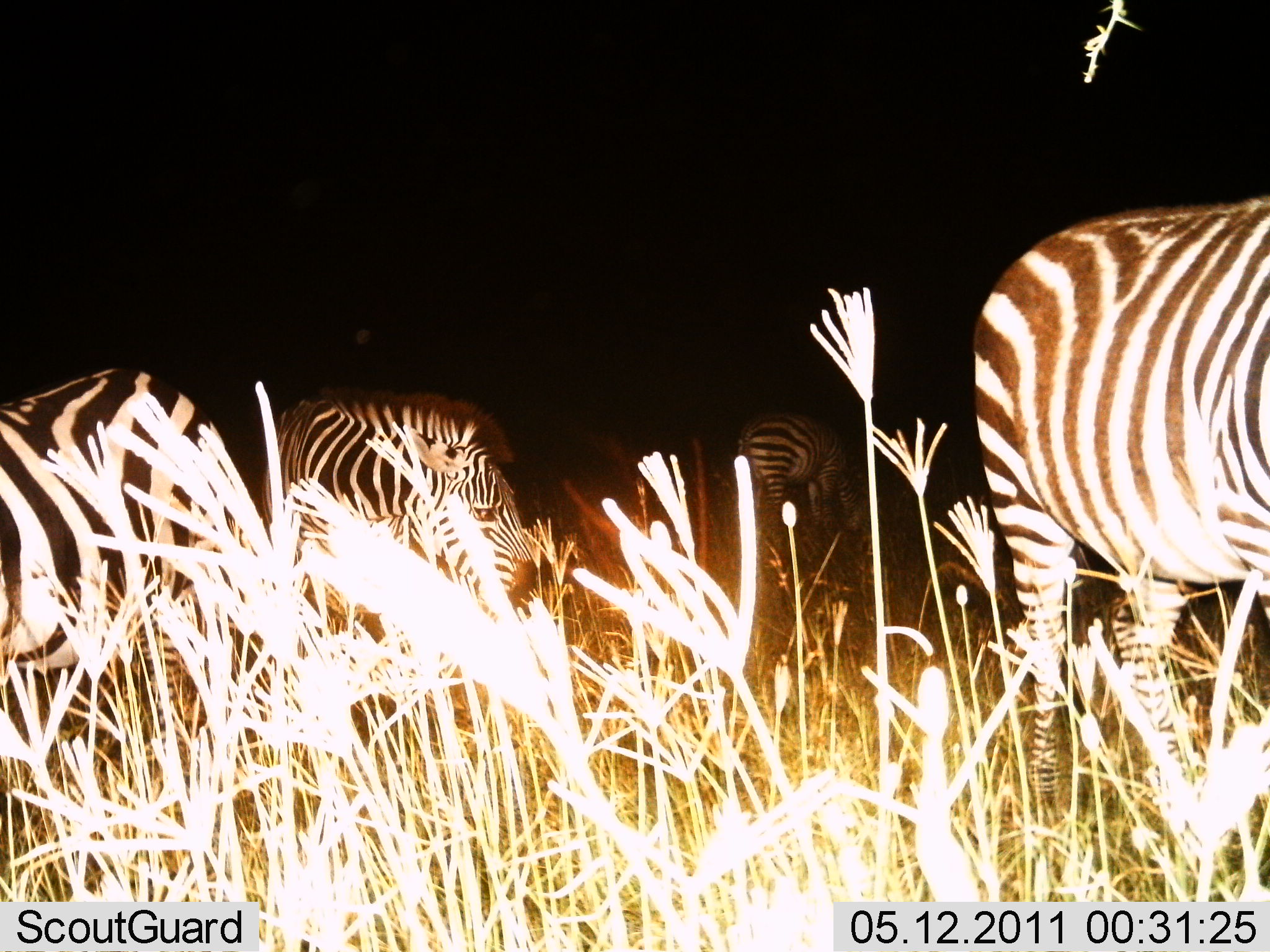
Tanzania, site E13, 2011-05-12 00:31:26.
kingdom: Animalia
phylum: Chordata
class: Mammalia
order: Perissodactyla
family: Equidae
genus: Equus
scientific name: Equus quagga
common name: plains zebra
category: zebra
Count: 4.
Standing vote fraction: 90%.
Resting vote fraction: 0%.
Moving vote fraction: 0%.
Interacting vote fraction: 0%.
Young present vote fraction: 0%.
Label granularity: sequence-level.